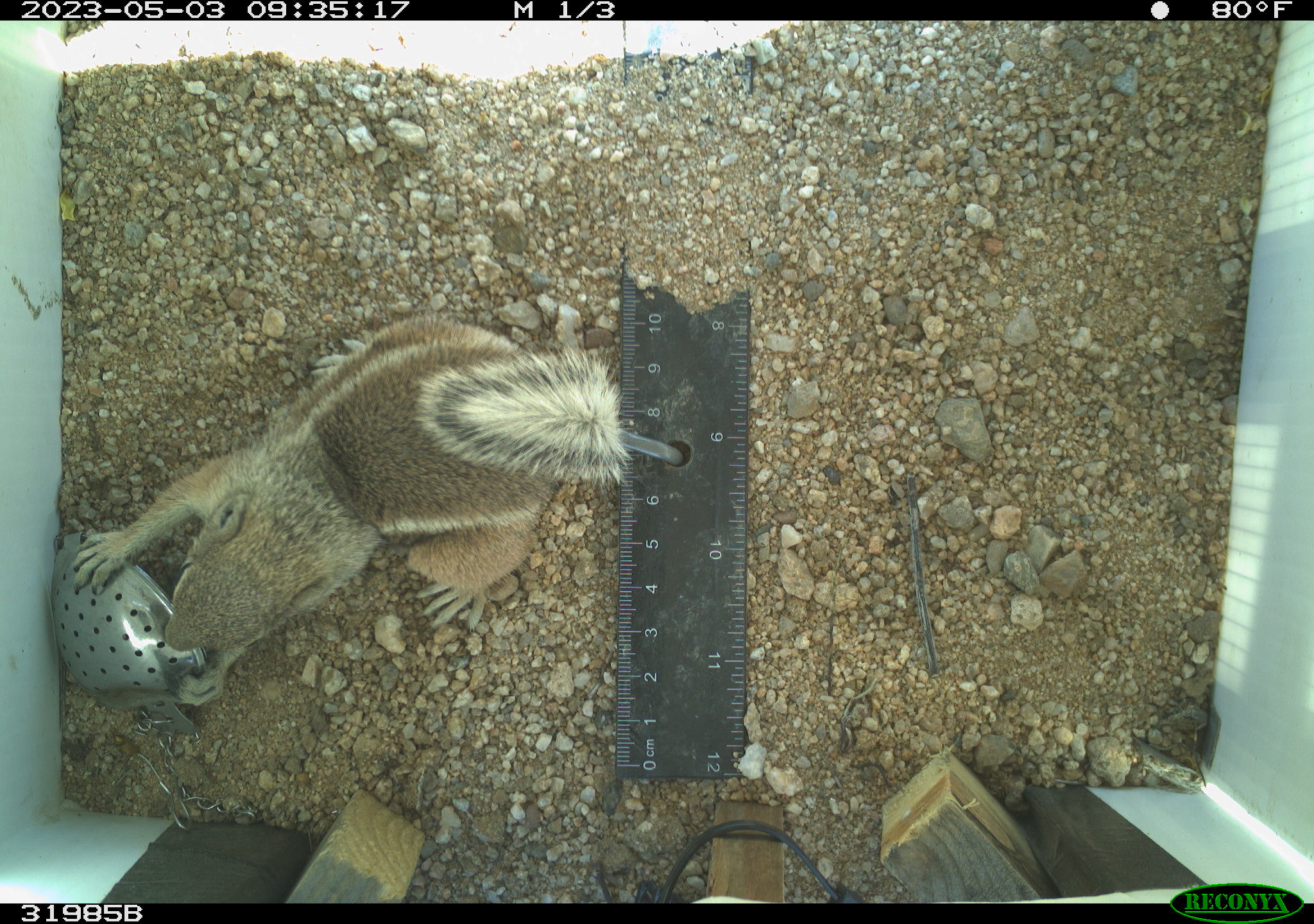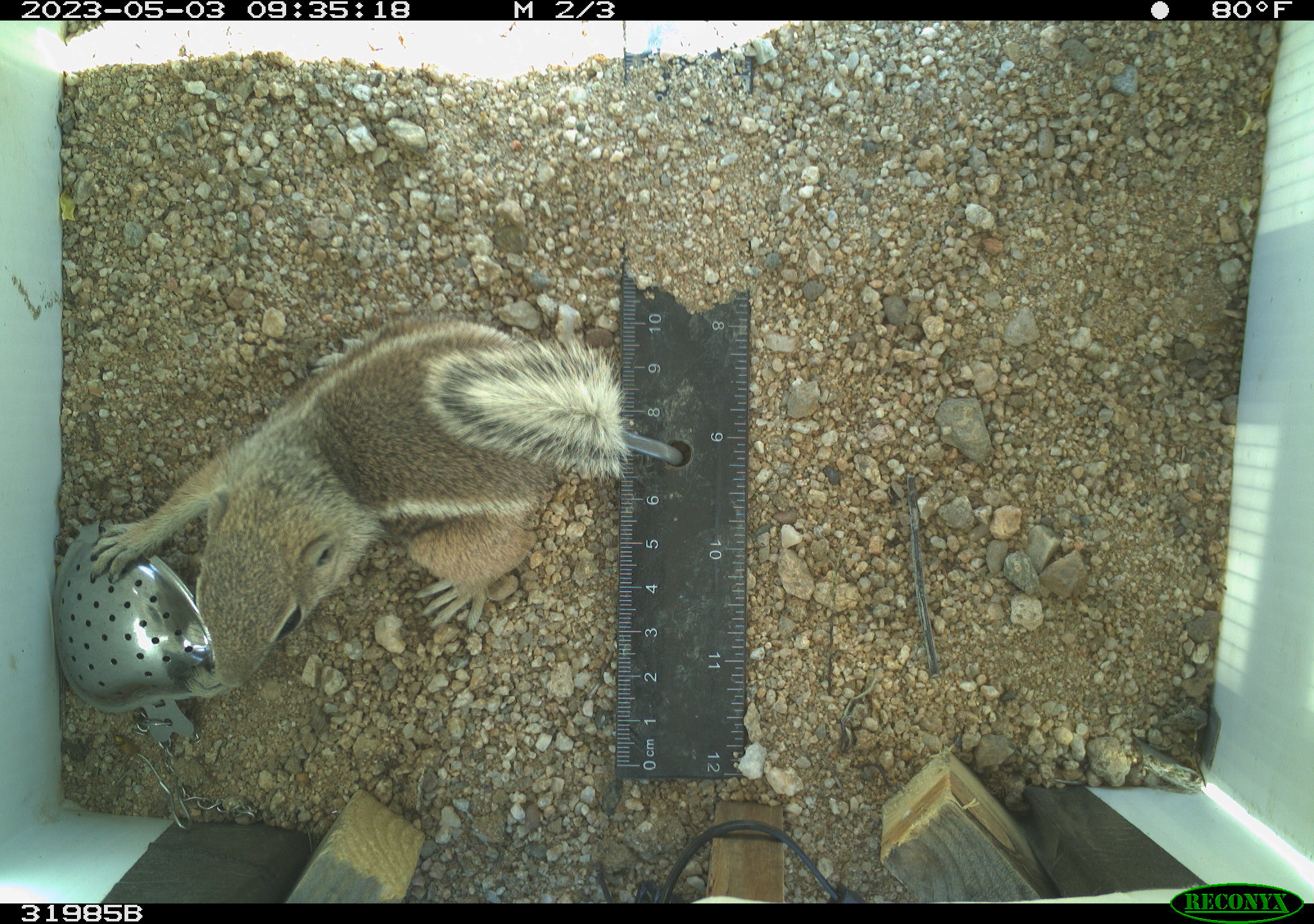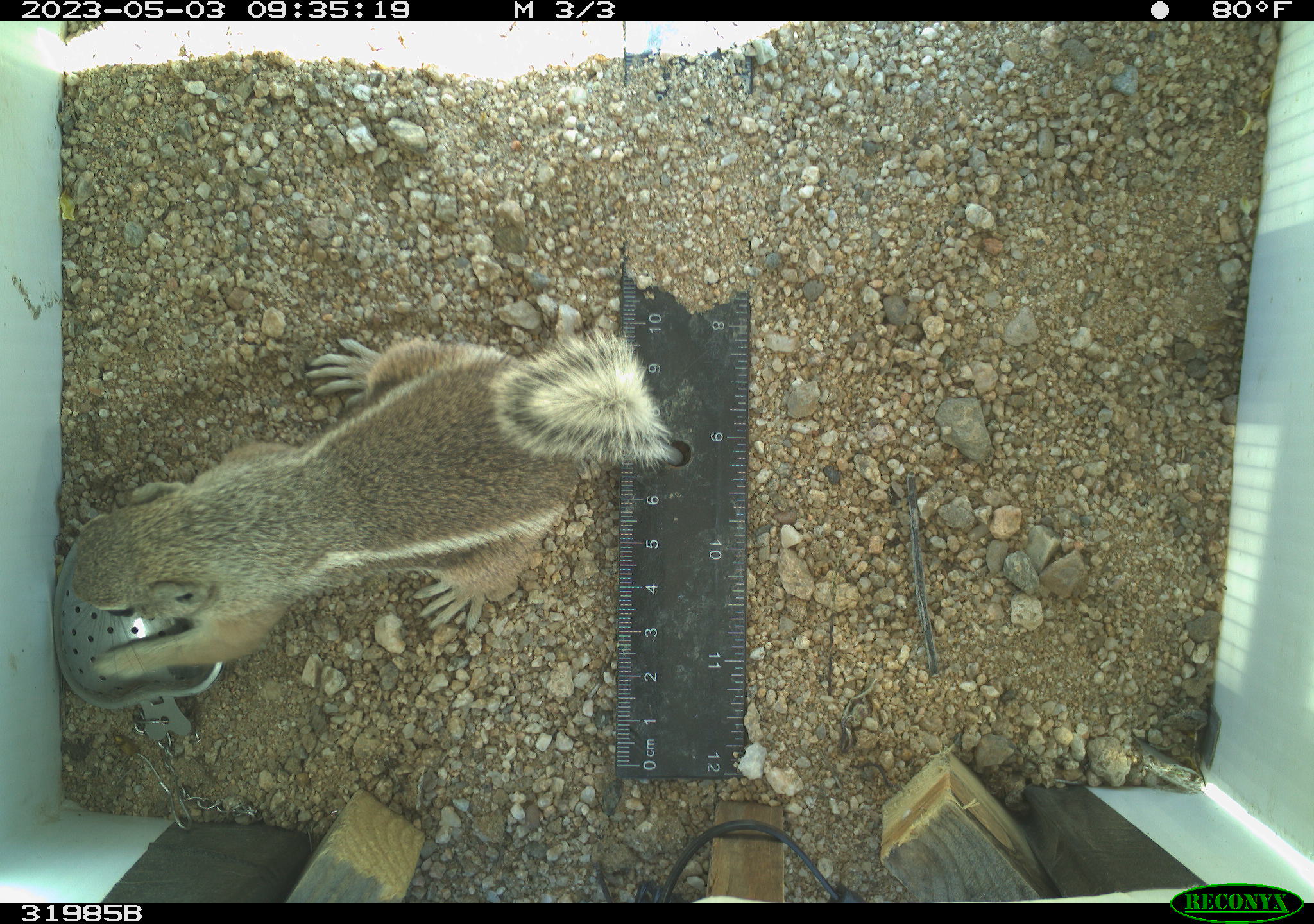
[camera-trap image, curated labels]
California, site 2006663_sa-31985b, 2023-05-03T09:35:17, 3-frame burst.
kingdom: Animalia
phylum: Chordata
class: Mammalia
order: Rodentia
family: Sciuridae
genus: Ammospermophilus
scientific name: Ammospermophilus leucurus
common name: white-tailed antelope squirrel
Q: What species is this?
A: White-tailed antelope squirrel (Ammospermophilus leucurus).